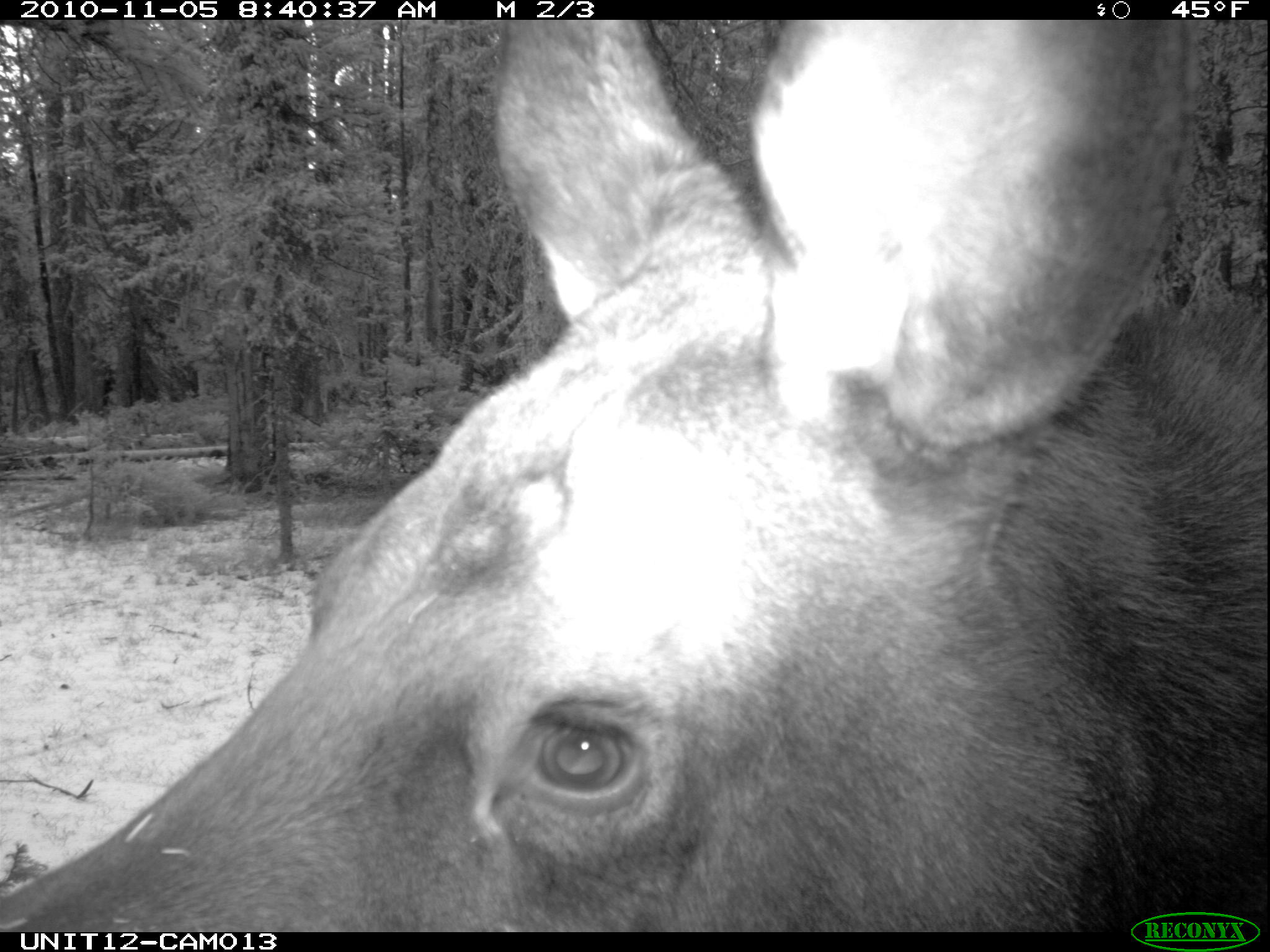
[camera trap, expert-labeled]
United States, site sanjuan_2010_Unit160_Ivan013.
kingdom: Animalia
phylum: Chordata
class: Mammalia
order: Artiodactyla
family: Cervidae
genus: Alces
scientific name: Alces alces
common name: moose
Alces alces (moose).